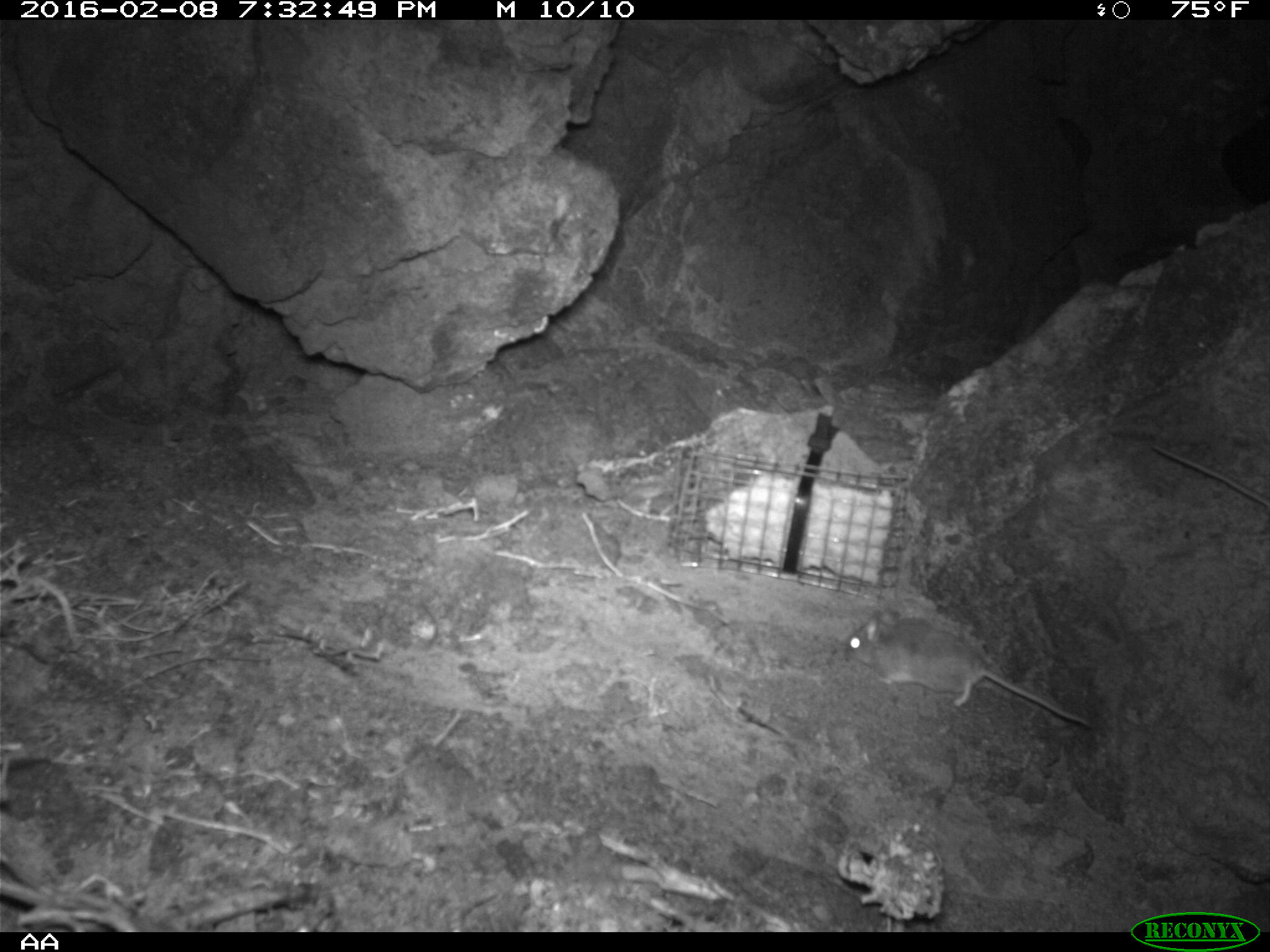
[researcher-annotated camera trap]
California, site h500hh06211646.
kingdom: Animalia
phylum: Chordata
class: Mammalia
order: Rodentia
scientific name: Rodentia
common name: rodent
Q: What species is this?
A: Rodent (Rodentia).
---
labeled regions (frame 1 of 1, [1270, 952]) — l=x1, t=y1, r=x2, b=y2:
rodent: l=838, t=604, r=1095, b=728; l=1148, t=443, r=1269, b=507